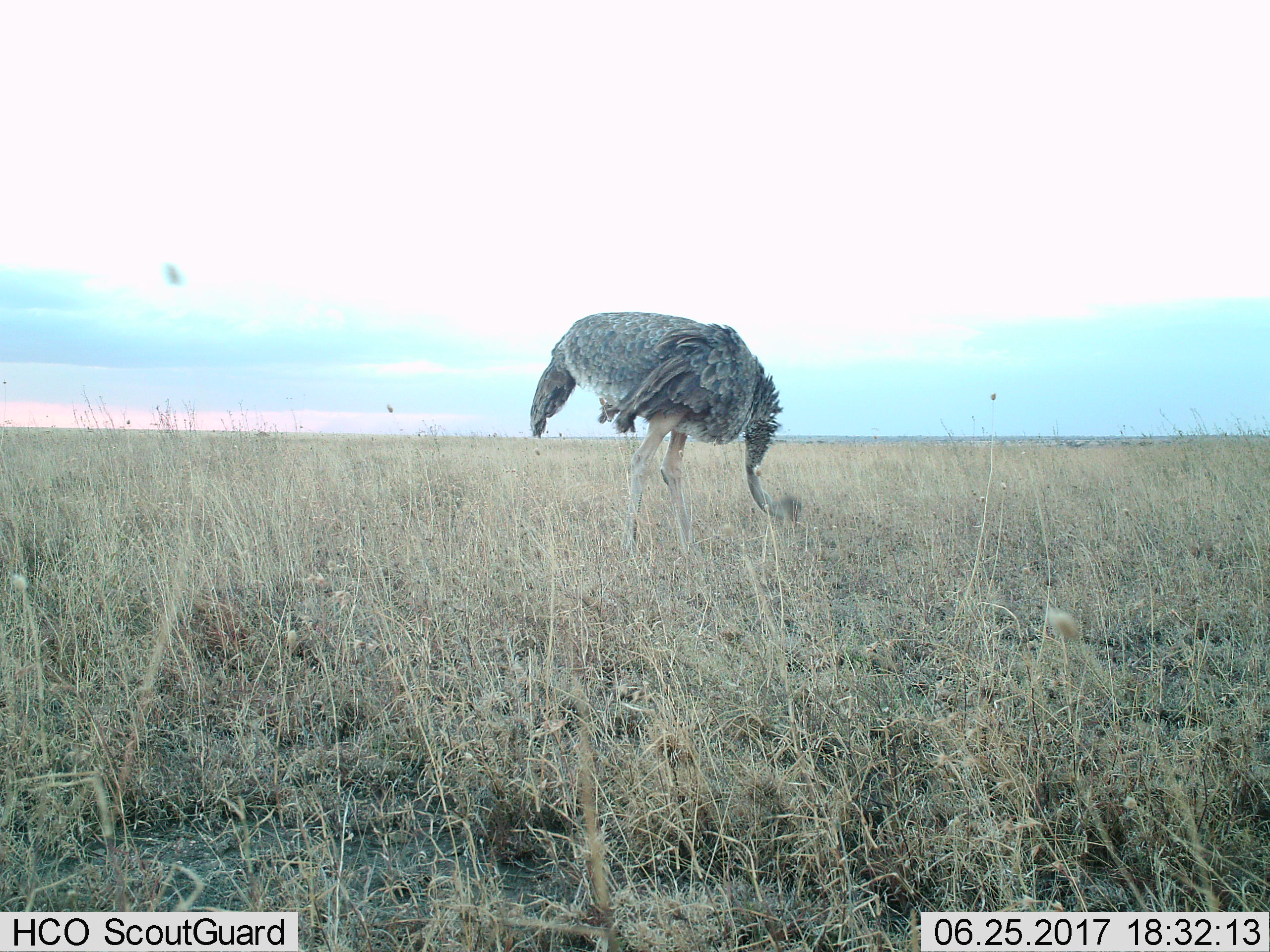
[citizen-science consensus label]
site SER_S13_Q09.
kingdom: Animalia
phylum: Chordata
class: Aves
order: Struthioniformes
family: Struthionidae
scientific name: Struthionidae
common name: ostrich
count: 1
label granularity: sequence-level